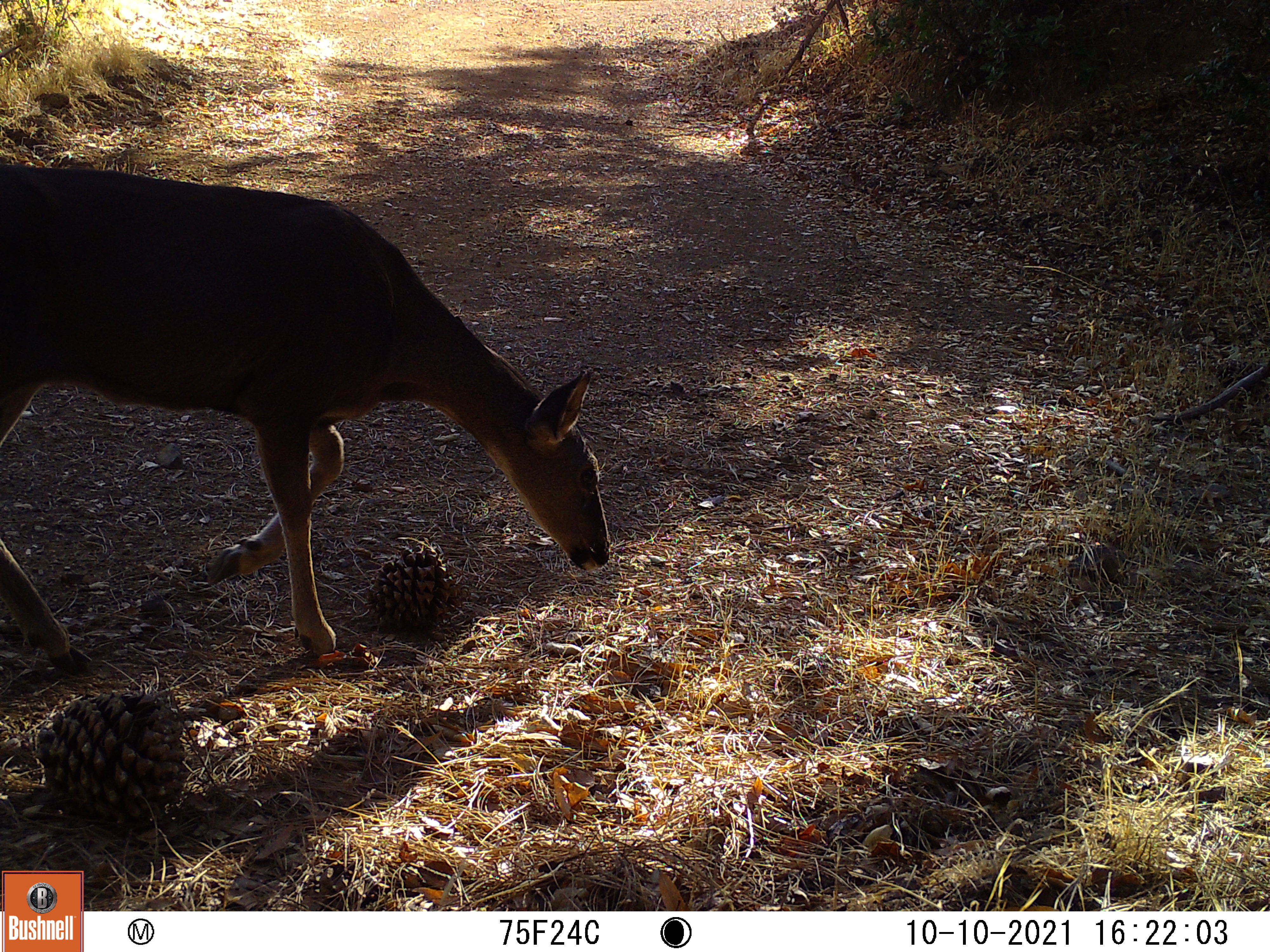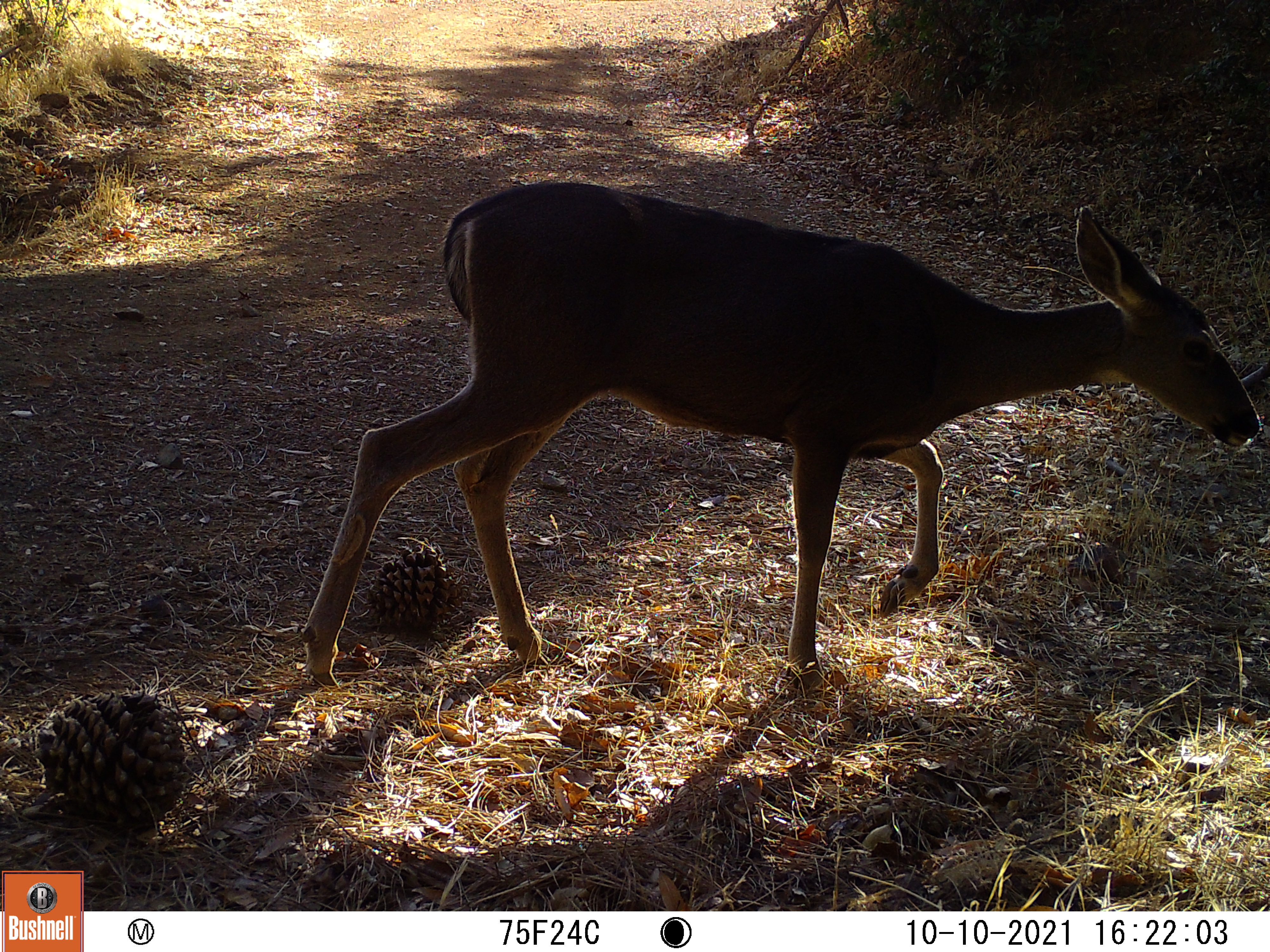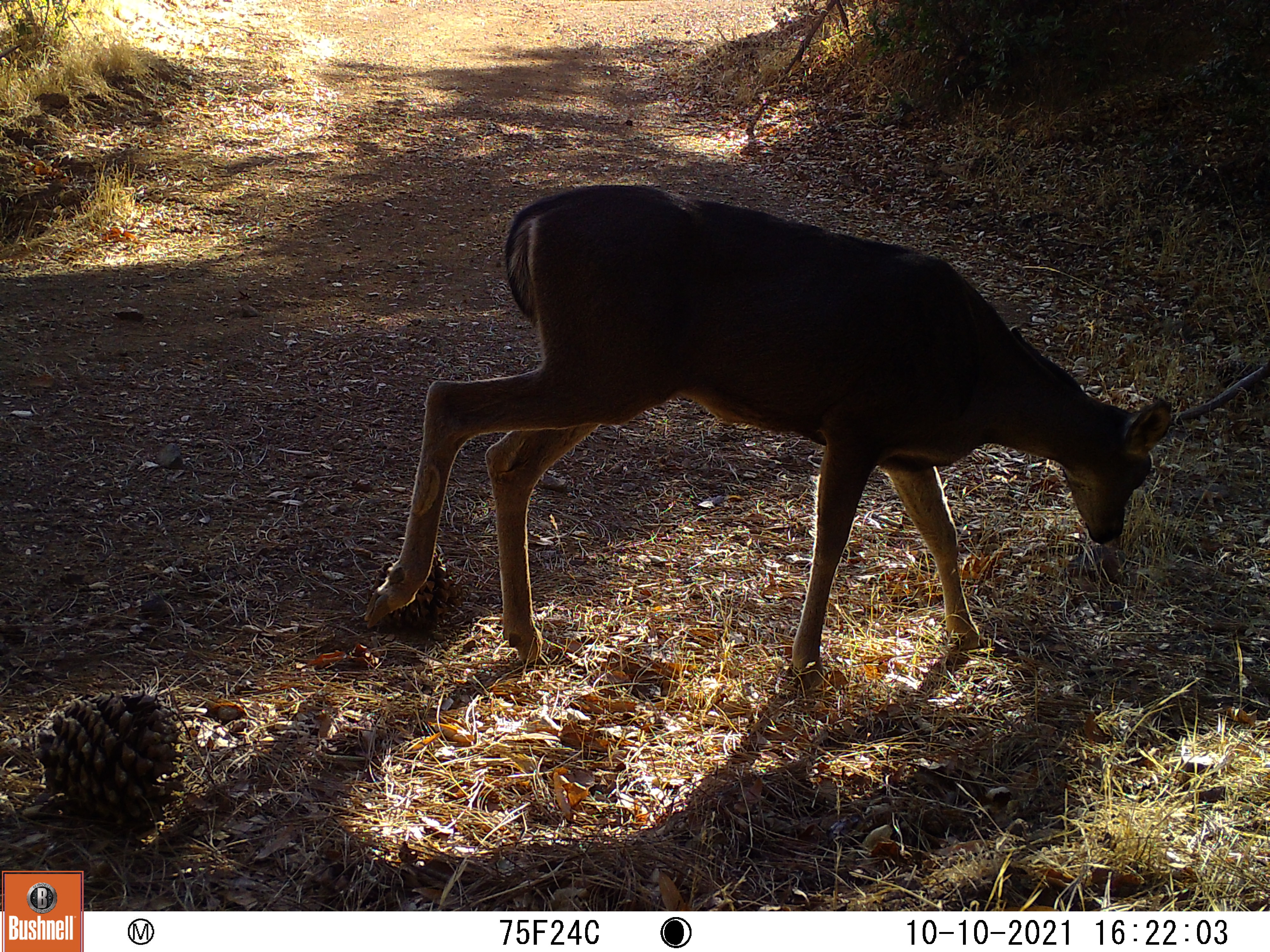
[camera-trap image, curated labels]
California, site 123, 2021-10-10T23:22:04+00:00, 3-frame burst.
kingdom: Animalia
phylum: Chordata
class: Mammalia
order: Artiodactyla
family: Cervidae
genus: Odocoileus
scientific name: Odocoileus hemionus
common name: mule deer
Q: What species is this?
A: Mule deer (Odocoileus hemionus).